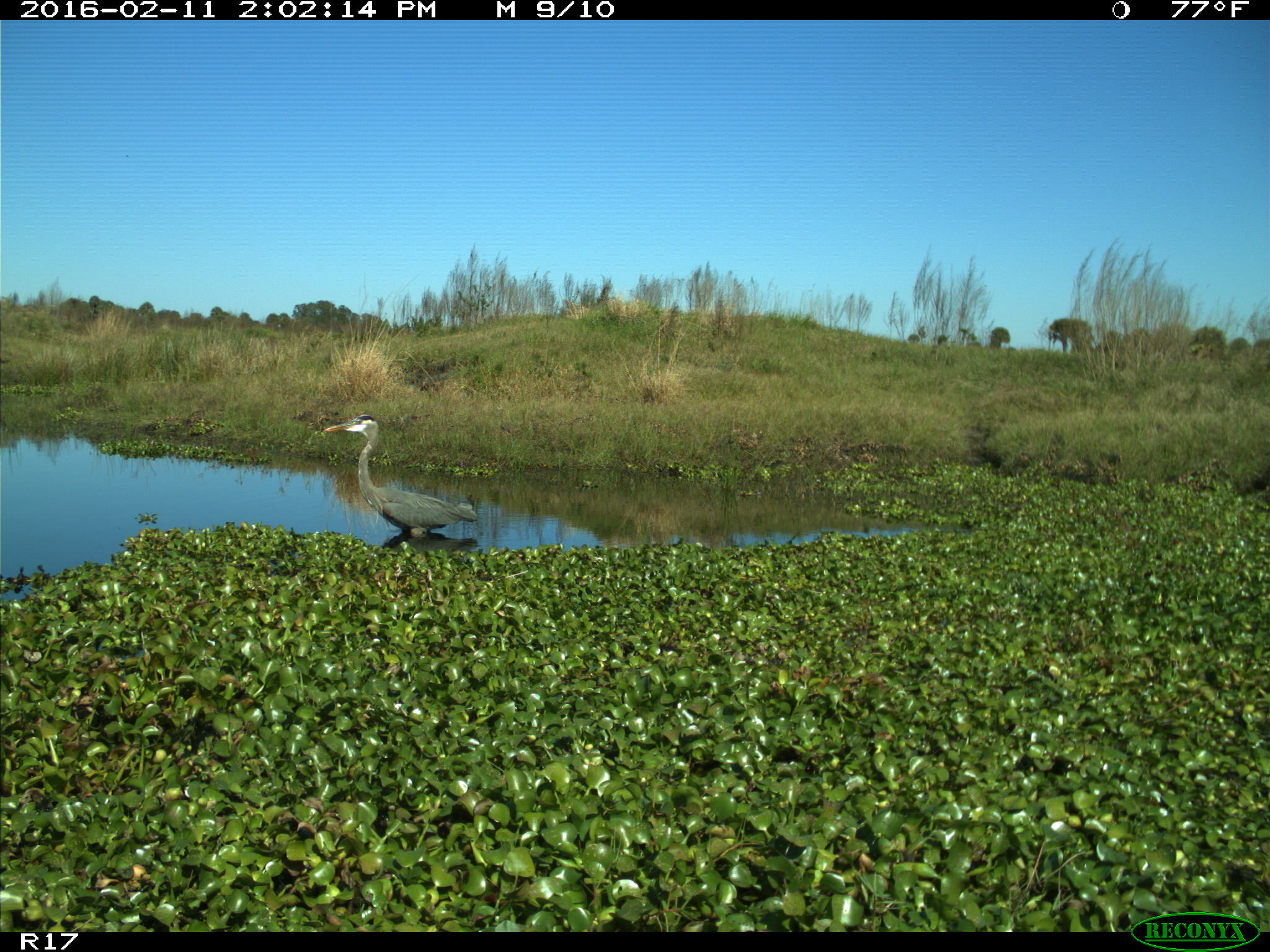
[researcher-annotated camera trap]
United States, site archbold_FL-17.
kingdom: Animalia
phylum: Chordata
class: Aves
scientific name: Aves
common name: birds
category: unidentified bird